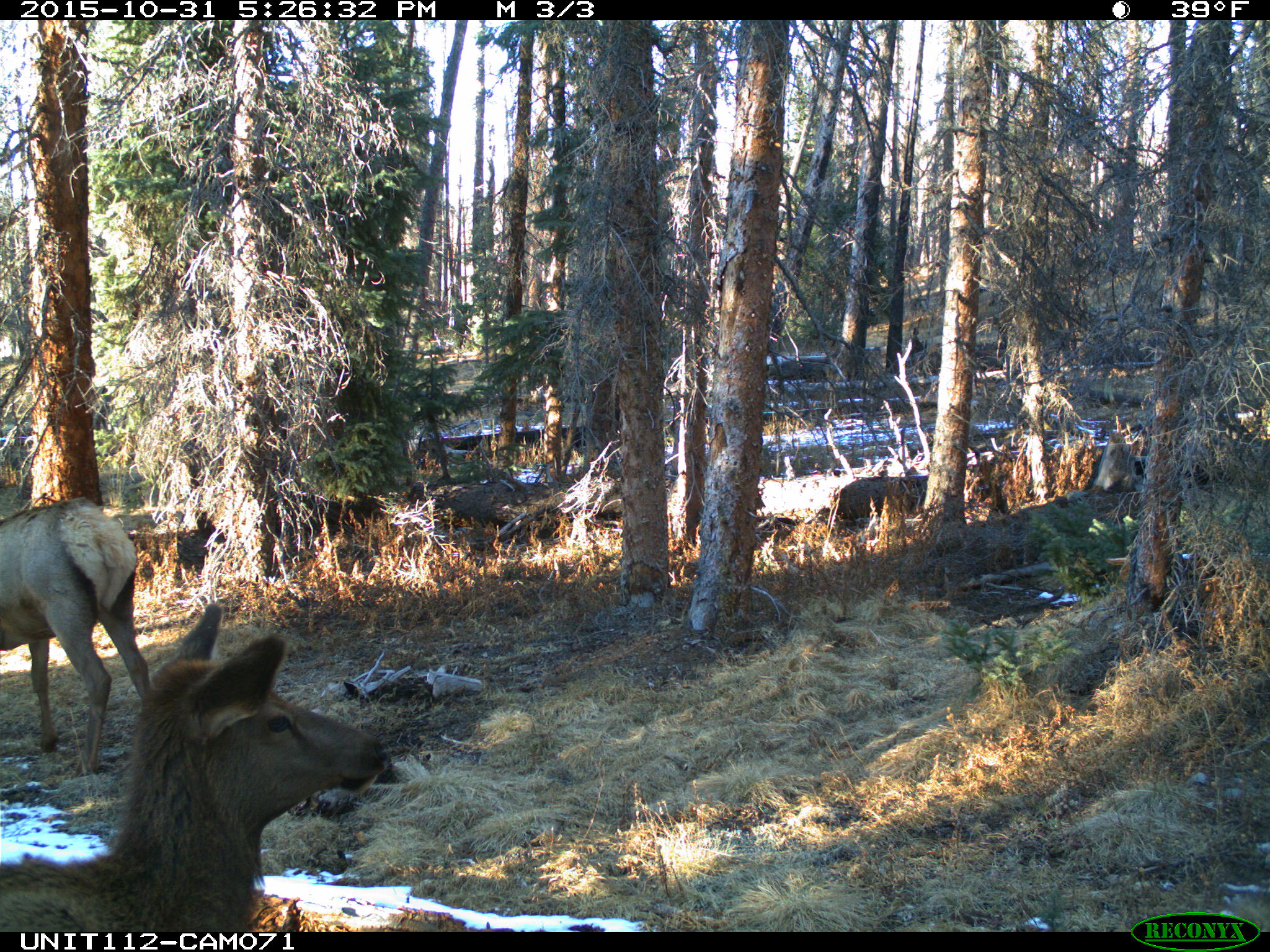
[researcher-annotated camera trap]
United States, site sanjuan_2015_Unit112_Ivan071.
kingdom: Animalia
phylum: Chordata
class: Mammalia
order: Artiodactyla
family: Cervidae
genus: Cervus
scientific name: Cervus elaphus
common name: red deer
Cervus elaphus (red deer).